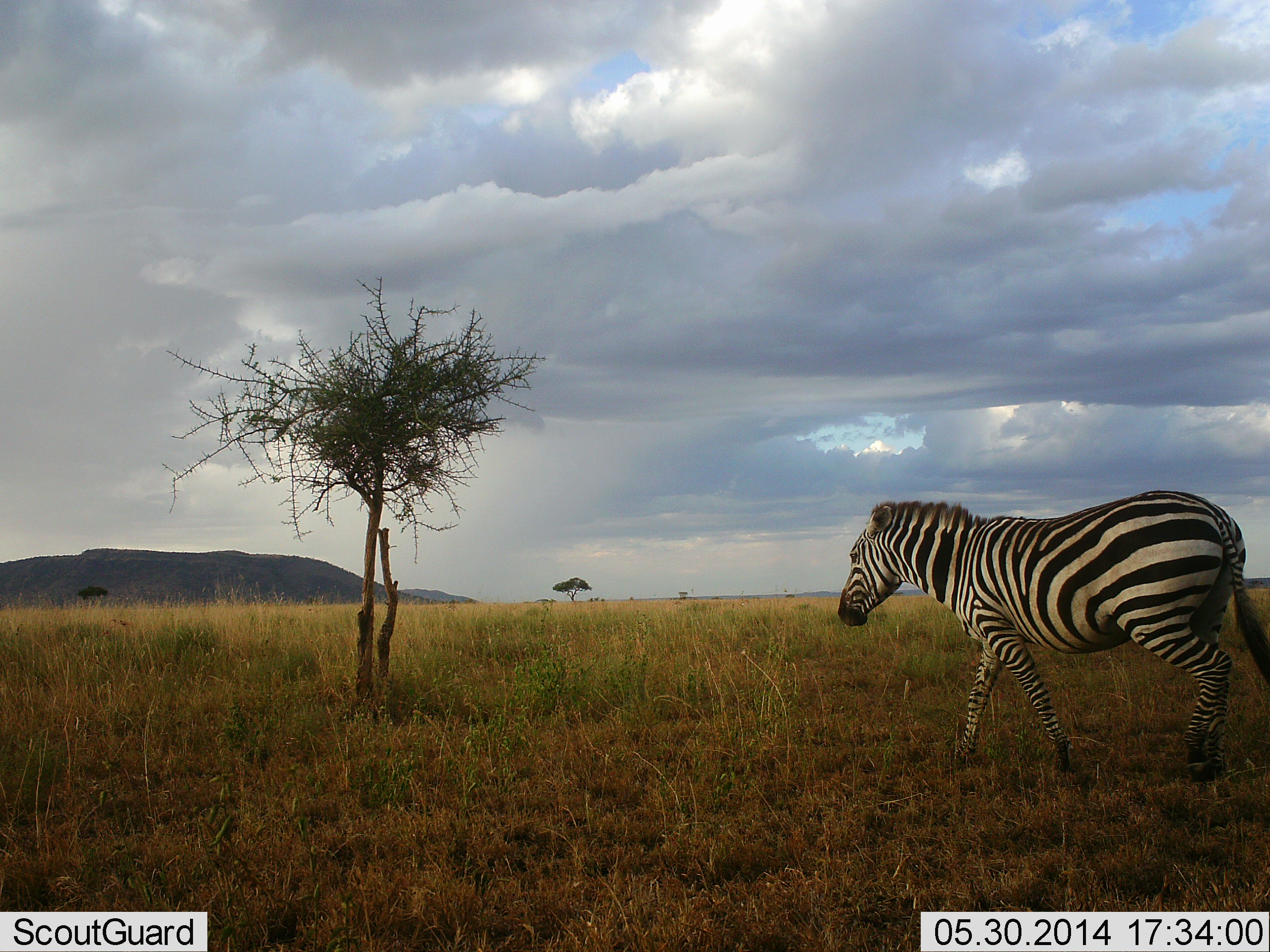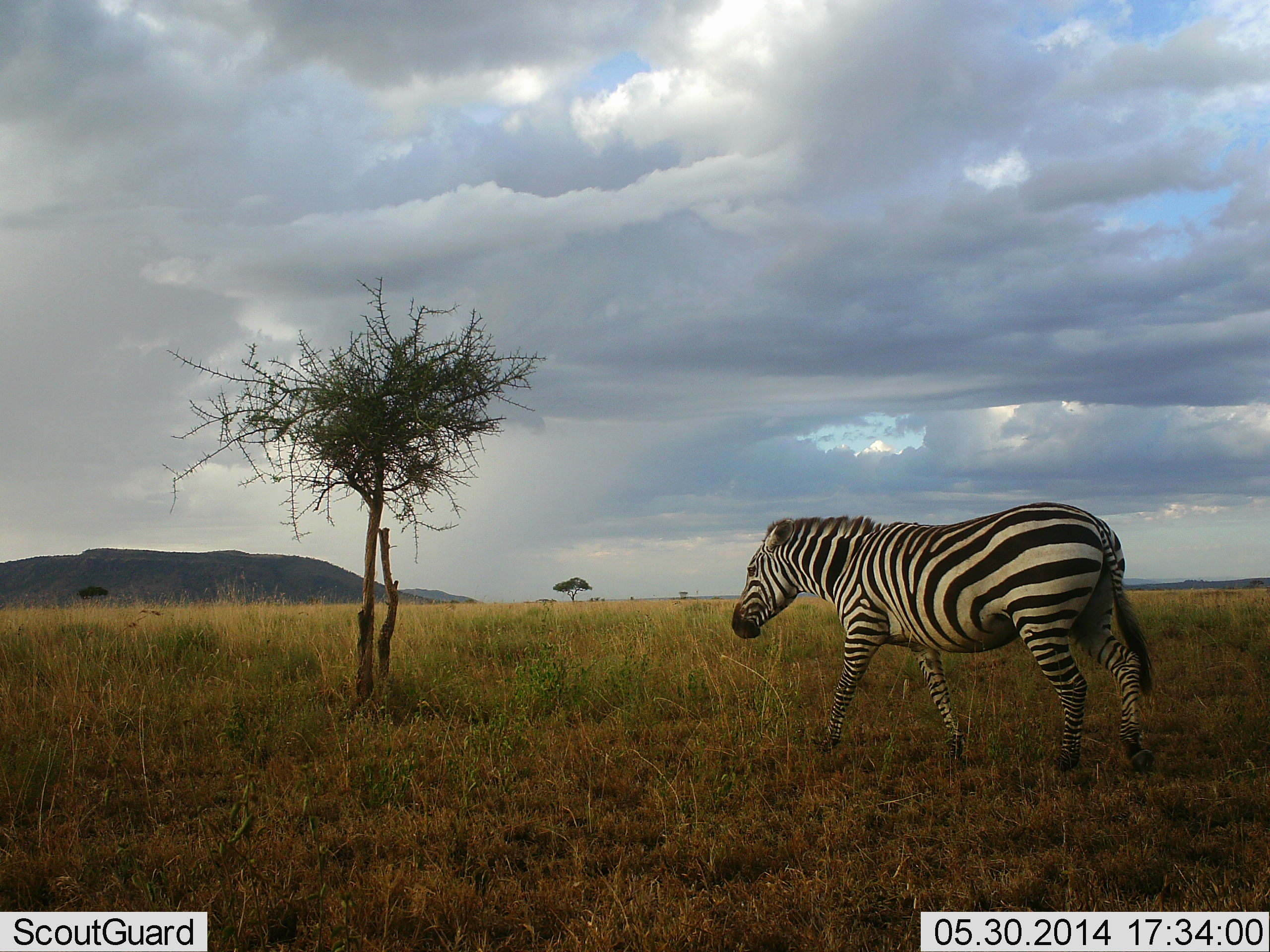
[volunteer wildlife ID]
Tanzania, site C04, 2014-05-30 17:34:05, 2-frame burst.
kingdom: Animalia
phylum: Chordata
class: Mammalia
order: Perissodactyla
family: Equidae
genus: Equus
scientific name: Equus quagga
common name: plains zebra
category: zebra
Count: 1.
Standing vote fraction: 0%.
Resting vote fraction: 0%.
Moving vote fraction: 100%.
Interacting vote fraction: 0%.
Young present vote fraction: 0%.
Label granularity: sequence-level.